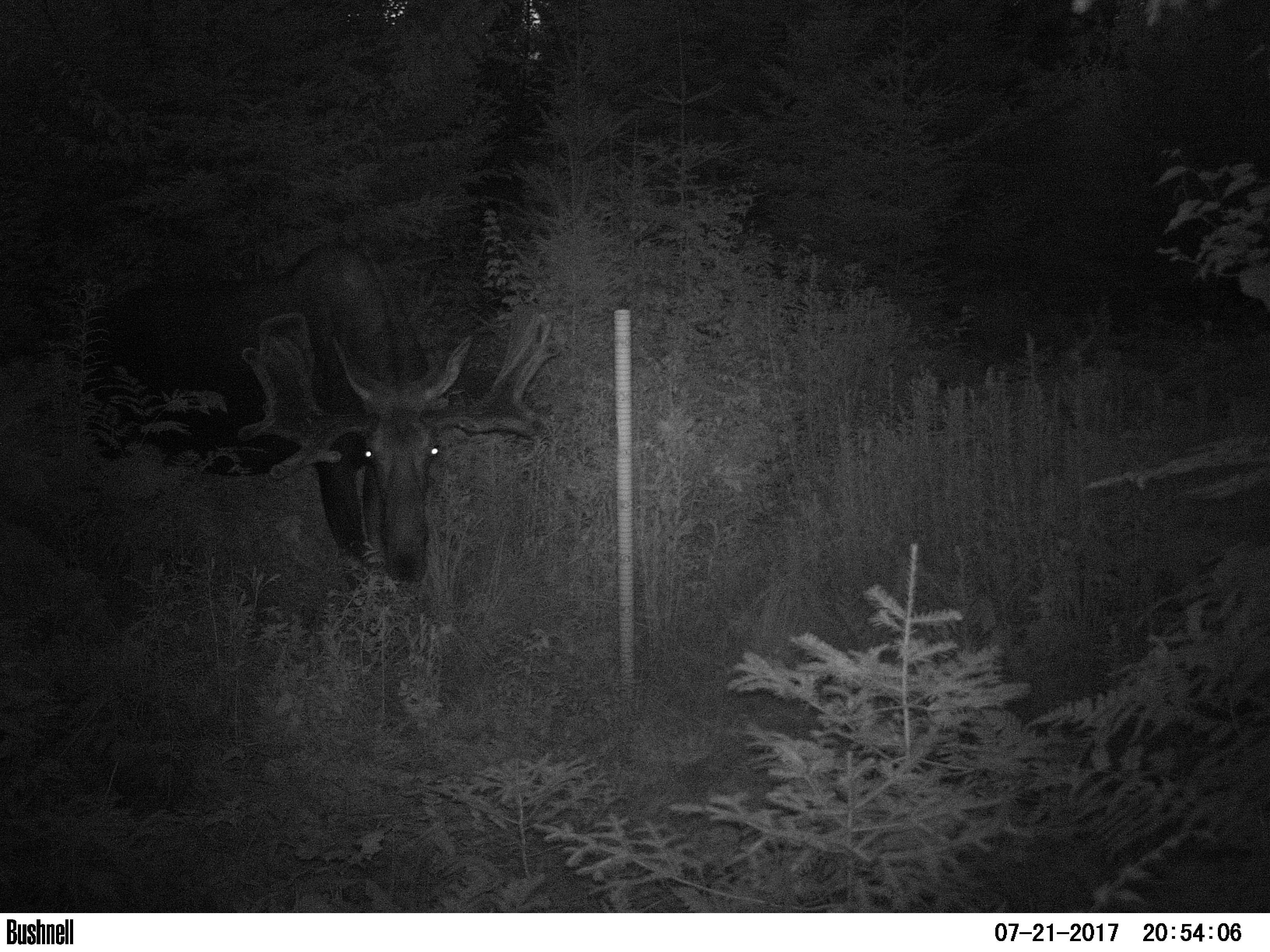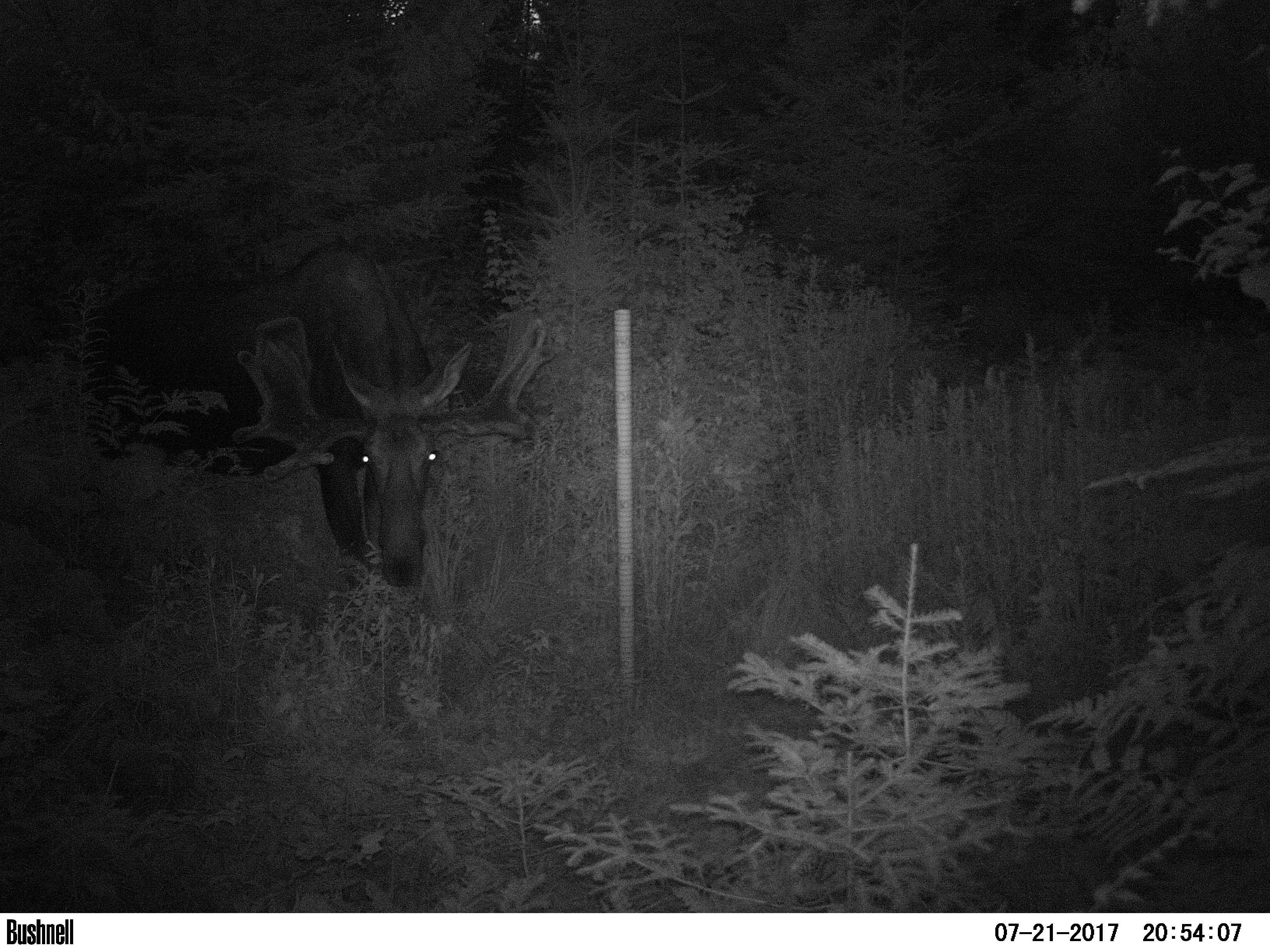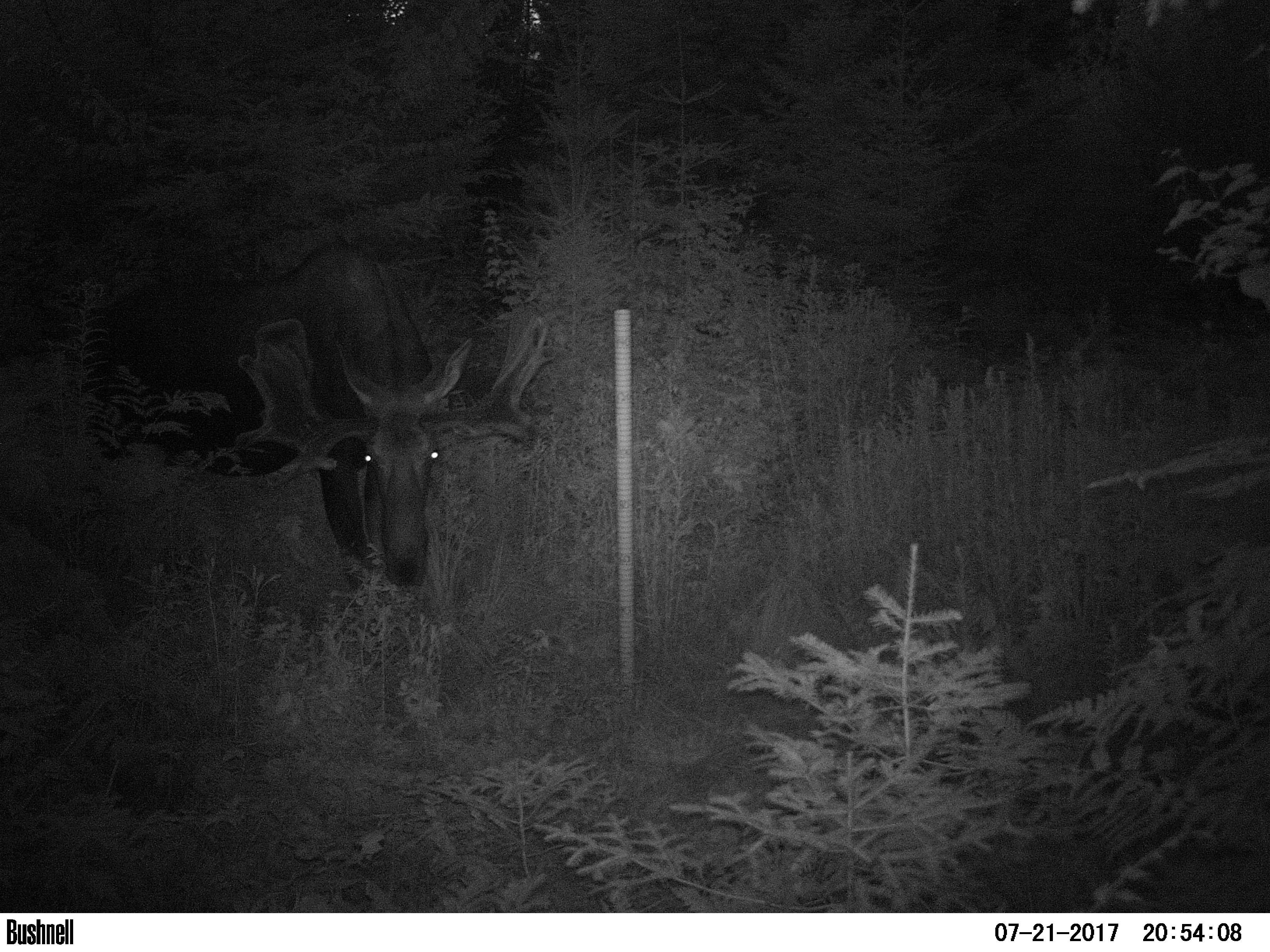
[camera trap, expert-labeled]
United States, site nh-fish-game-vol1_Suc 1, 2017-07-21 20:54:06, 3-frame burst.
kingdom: Animalia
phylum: Chordata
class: Mammalia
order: Artiodactyla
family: Cervidae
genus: Alces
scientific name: Alces alces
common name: moose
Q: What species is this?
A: Moose (Alces alces).